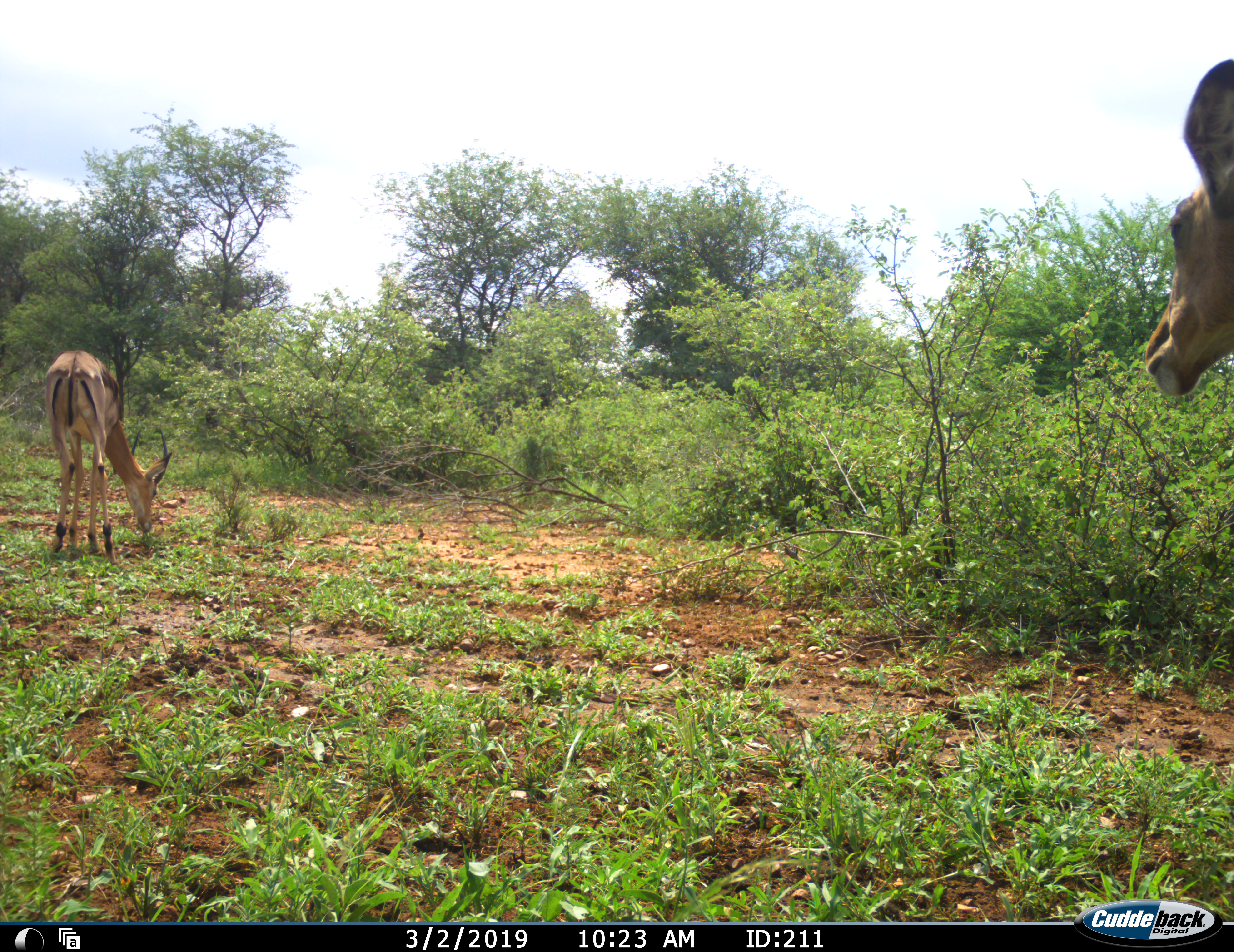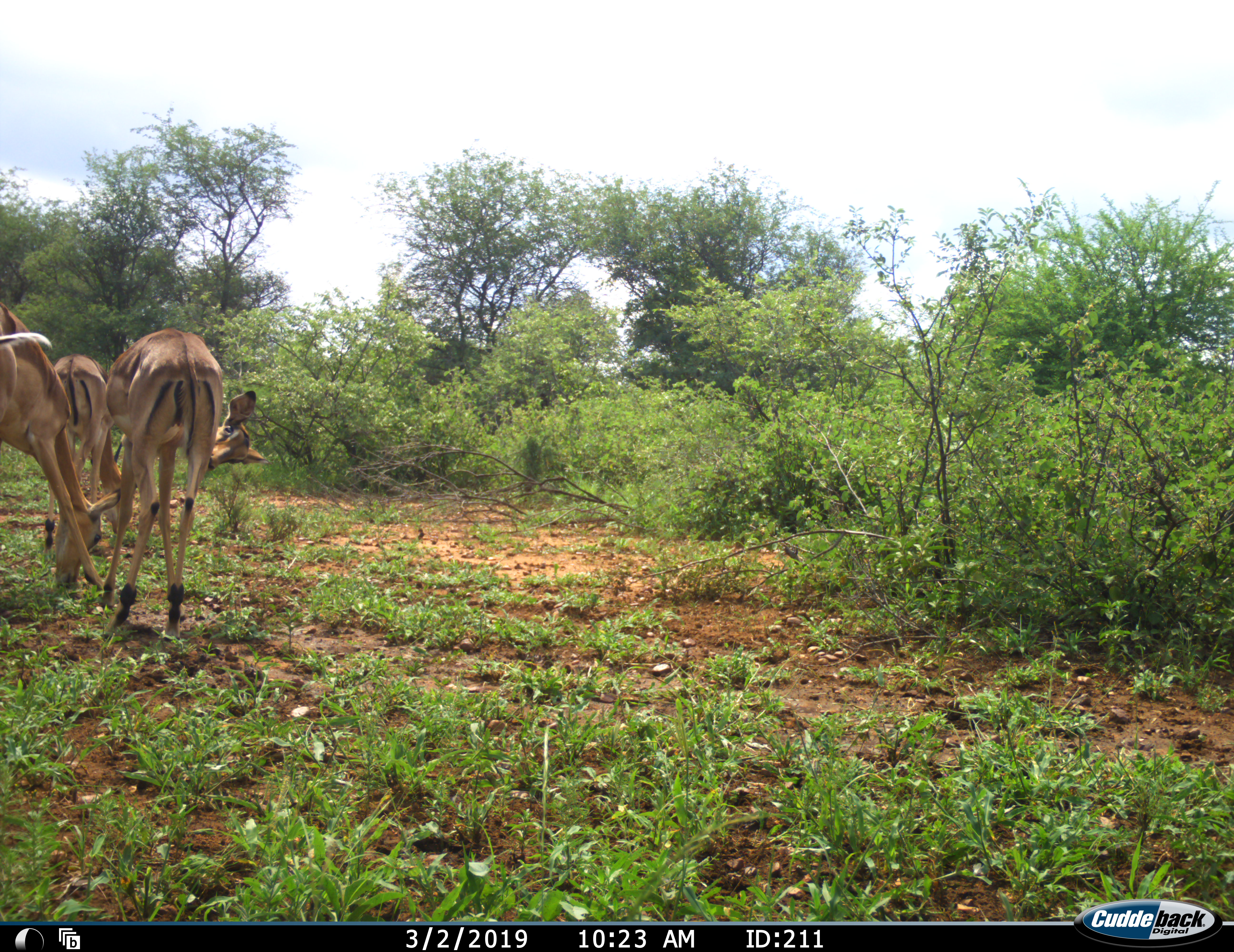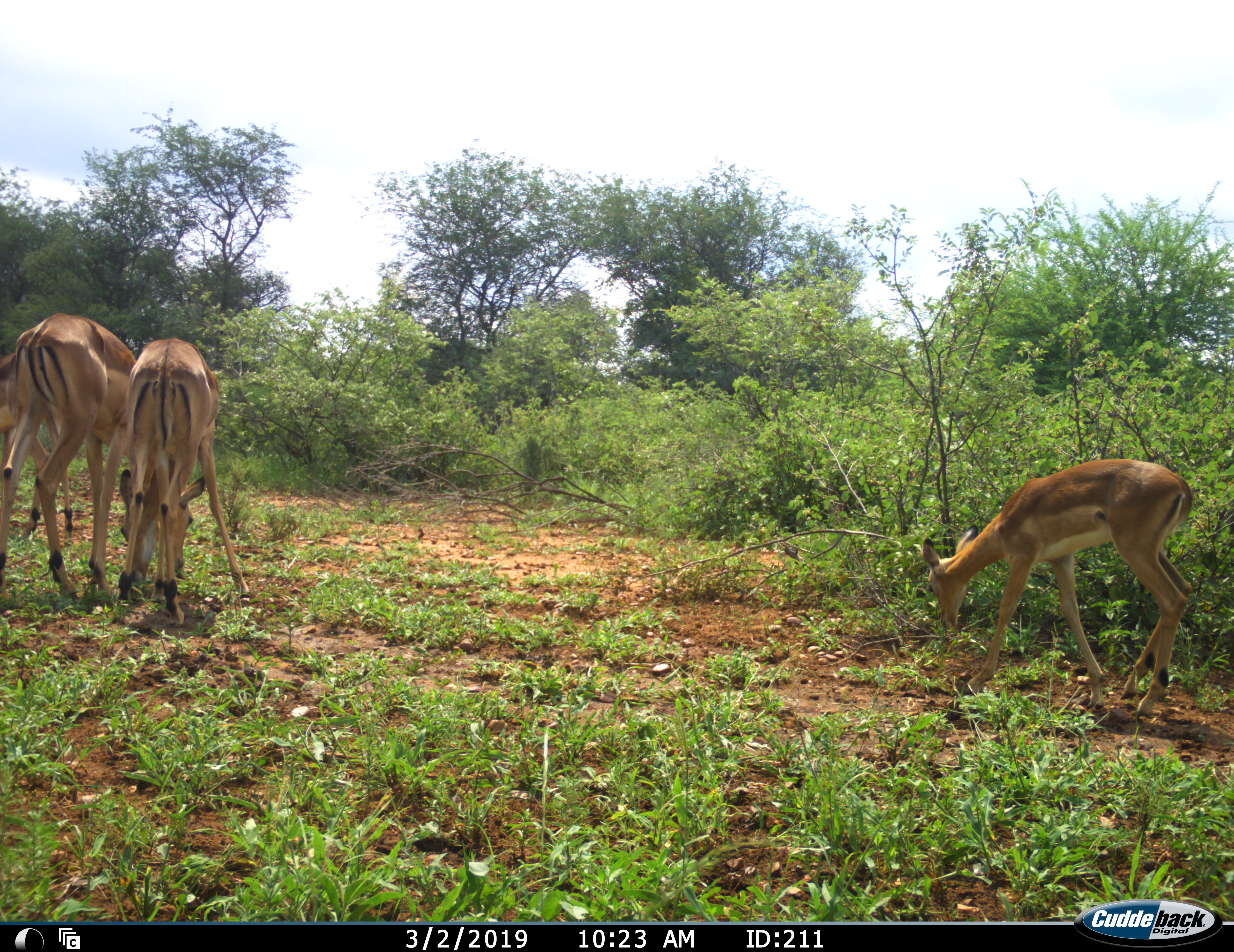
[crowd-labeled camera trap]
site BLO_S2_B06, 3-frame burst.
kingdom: Animalia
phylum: Chordata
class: Mammalia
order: Artiodactyla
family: Bovidae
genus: Aepyceros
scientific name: Aepyceros melampus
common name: impala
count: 4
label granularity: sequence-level